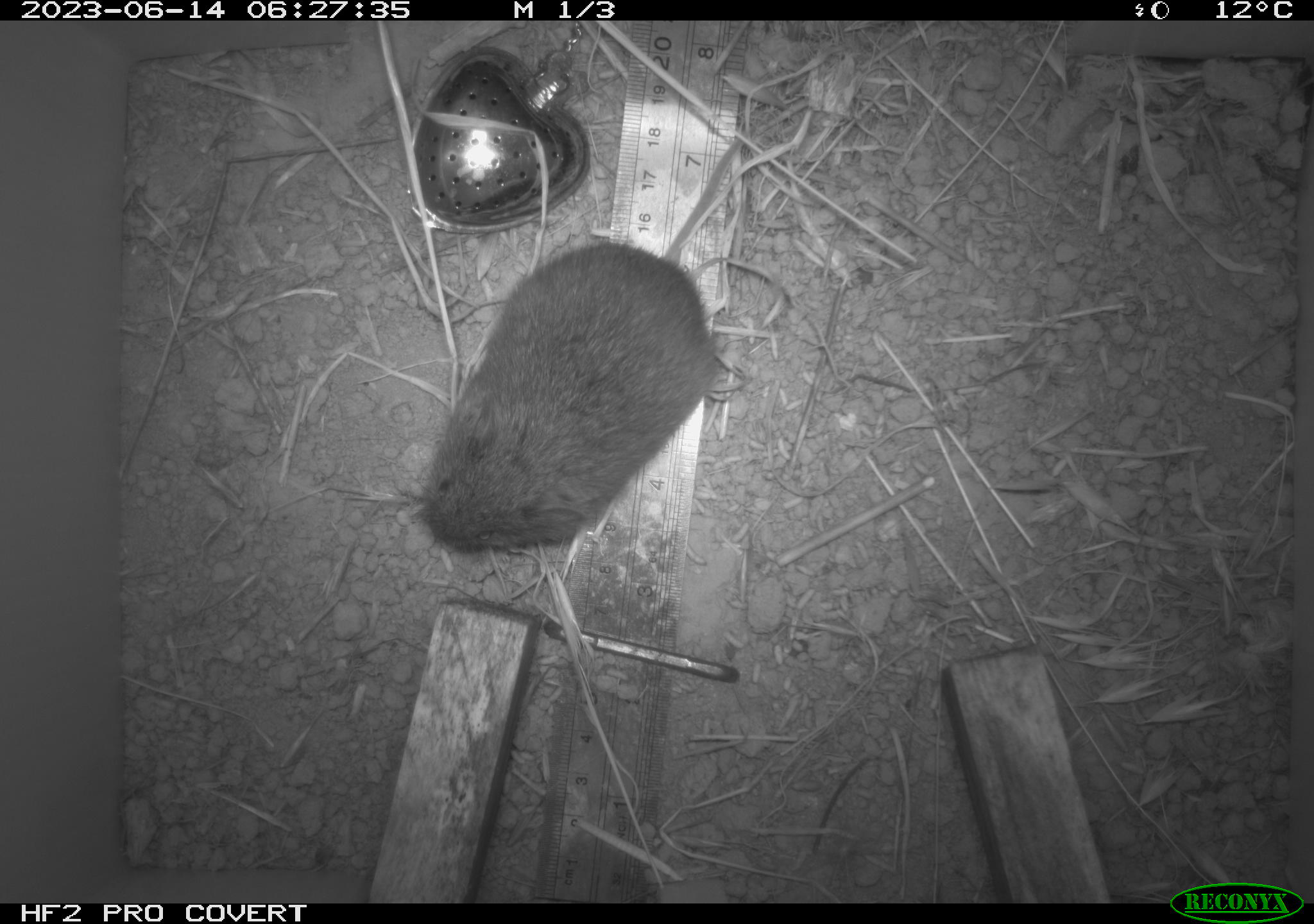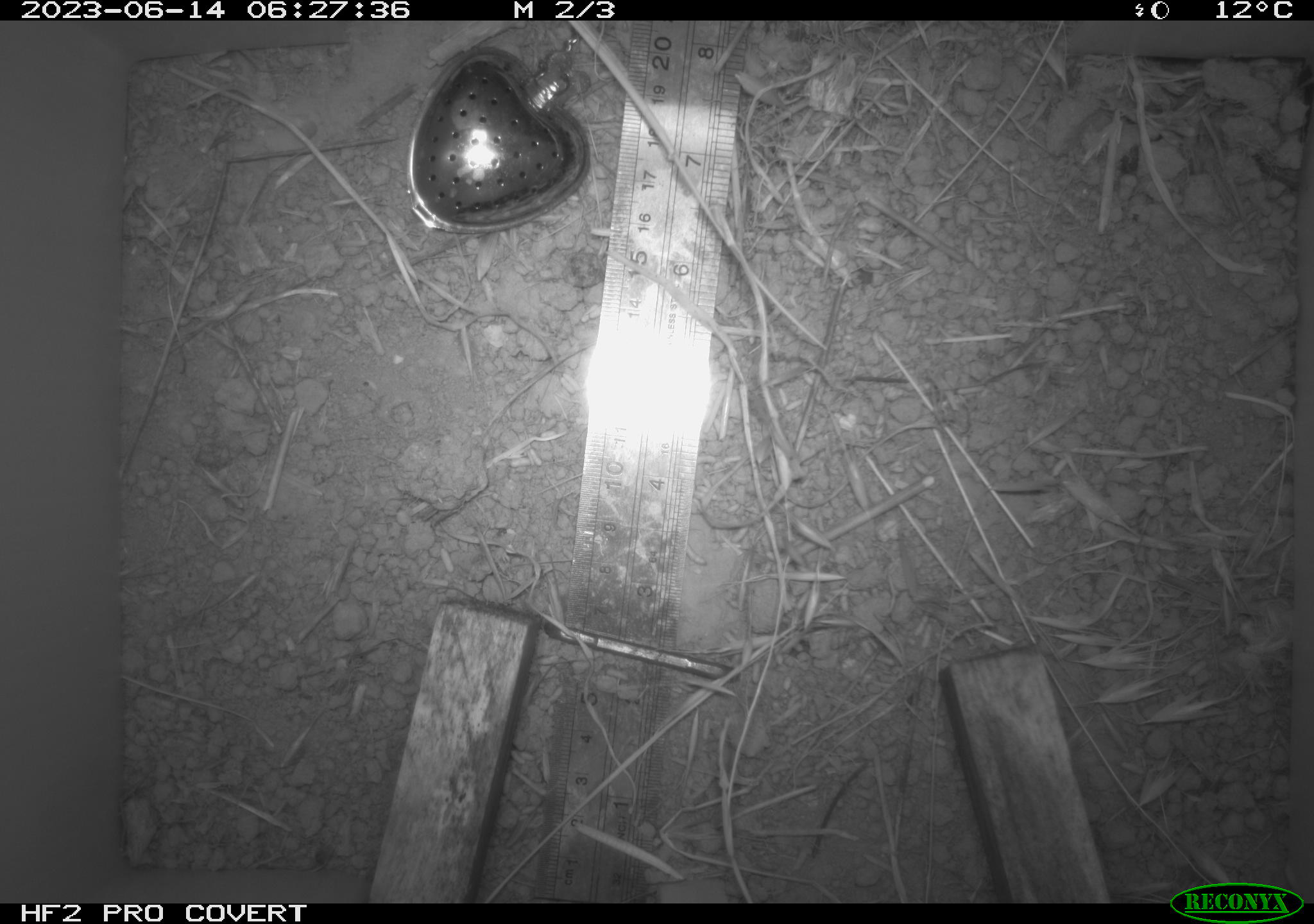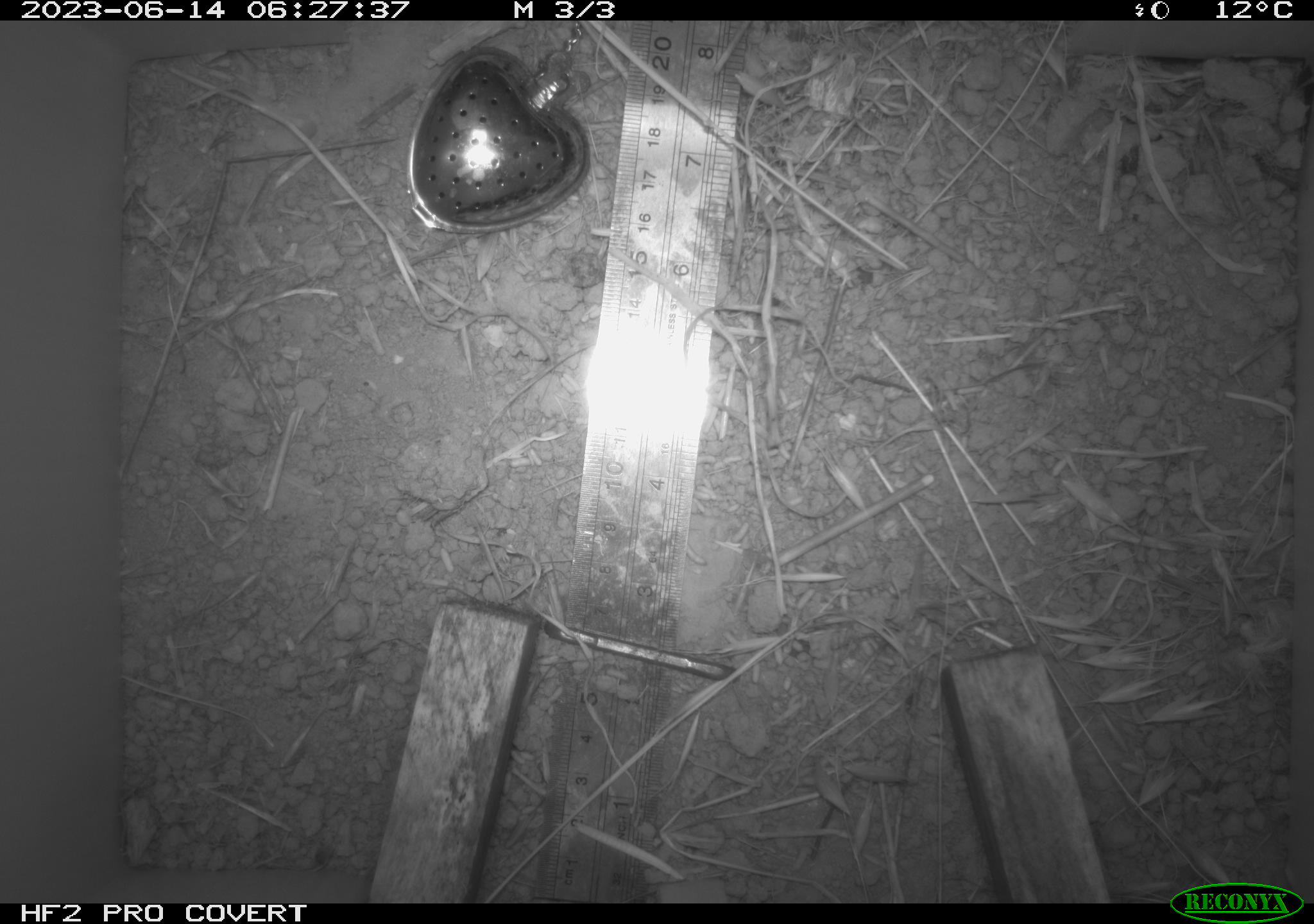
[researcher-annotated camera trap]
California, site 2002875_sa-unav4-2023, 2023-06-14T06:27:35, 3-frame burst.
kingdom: Animalia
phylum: Chordata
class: Mammalia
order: Rodentia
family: Cricetidae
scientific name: Arvicolinae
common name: voles, lemmings, and muskrats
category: arvicolinae subfamily